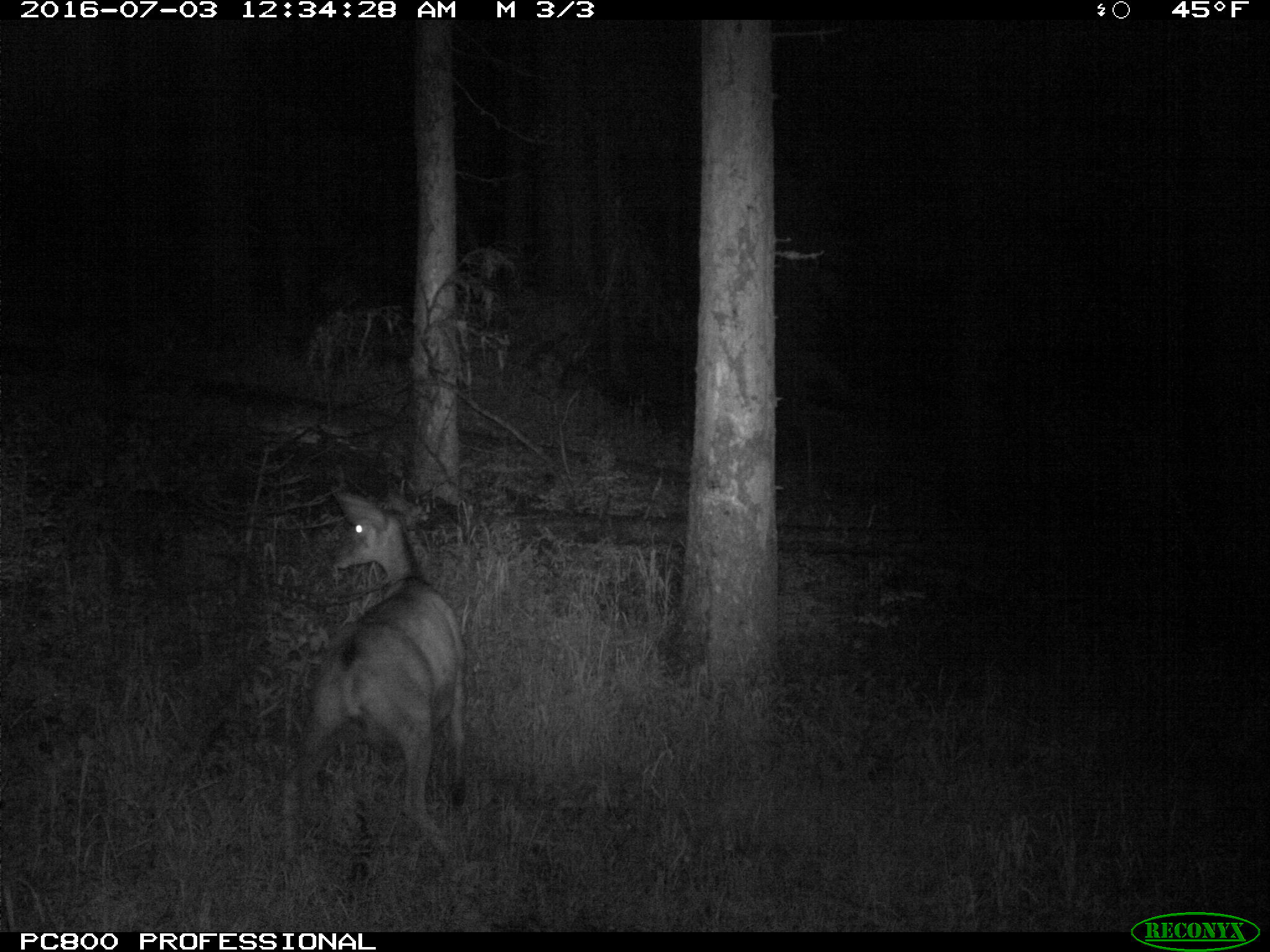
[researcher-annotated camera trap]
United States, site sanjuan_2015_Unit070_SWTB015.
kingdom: Animalia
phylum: Chordata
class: Mammalia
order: Artiodactyla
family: Cervidae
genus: Odocoileus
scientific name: Odocoileus hemionus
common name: mule deer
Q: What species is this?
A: Odocoileus hemionus (mule deer).